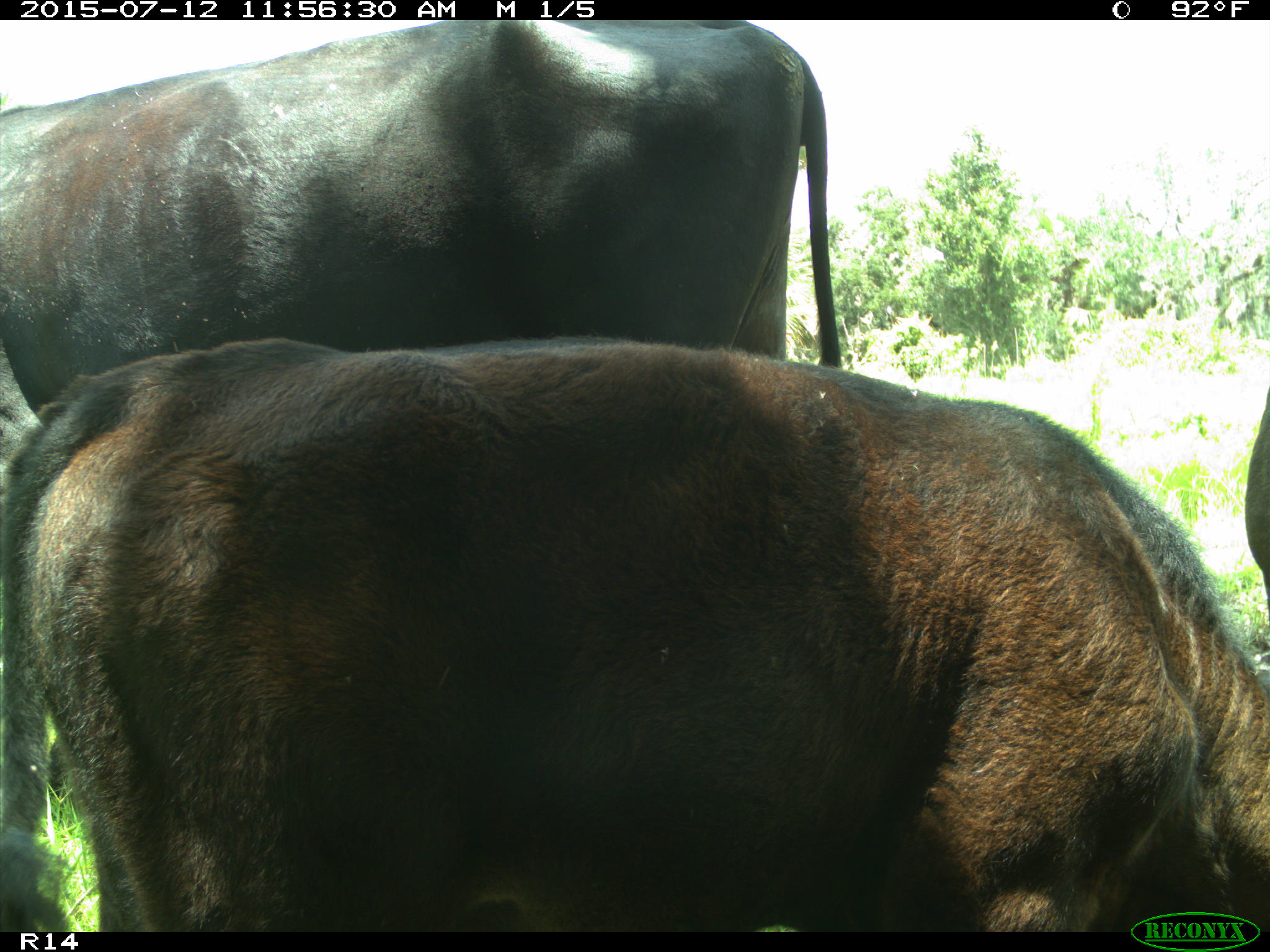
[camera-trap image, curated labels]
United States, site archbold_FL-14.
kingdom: Animalia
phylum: Chordata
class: Mammalia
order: Artiodactyla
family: Bovidae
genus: Bos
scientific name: Bos taurus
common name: domestic cow